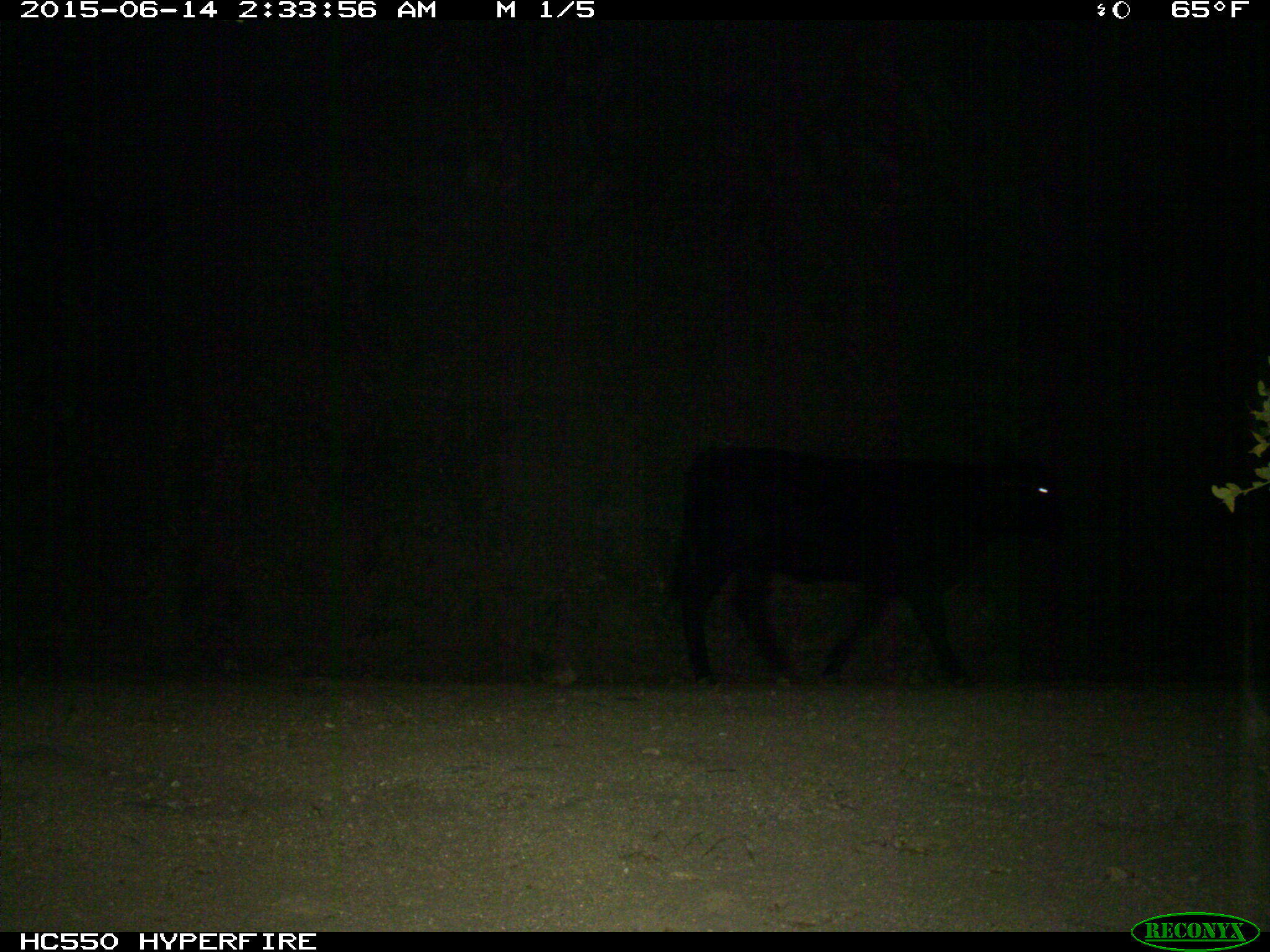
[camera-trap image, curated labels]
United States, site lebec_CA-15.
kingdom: Animalia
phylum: Chordata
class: Mammalia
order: Artiodactyla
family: Bovidae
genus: Bos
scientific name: Bos taurus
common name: domestic cow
Bos taurus (domestic cow).